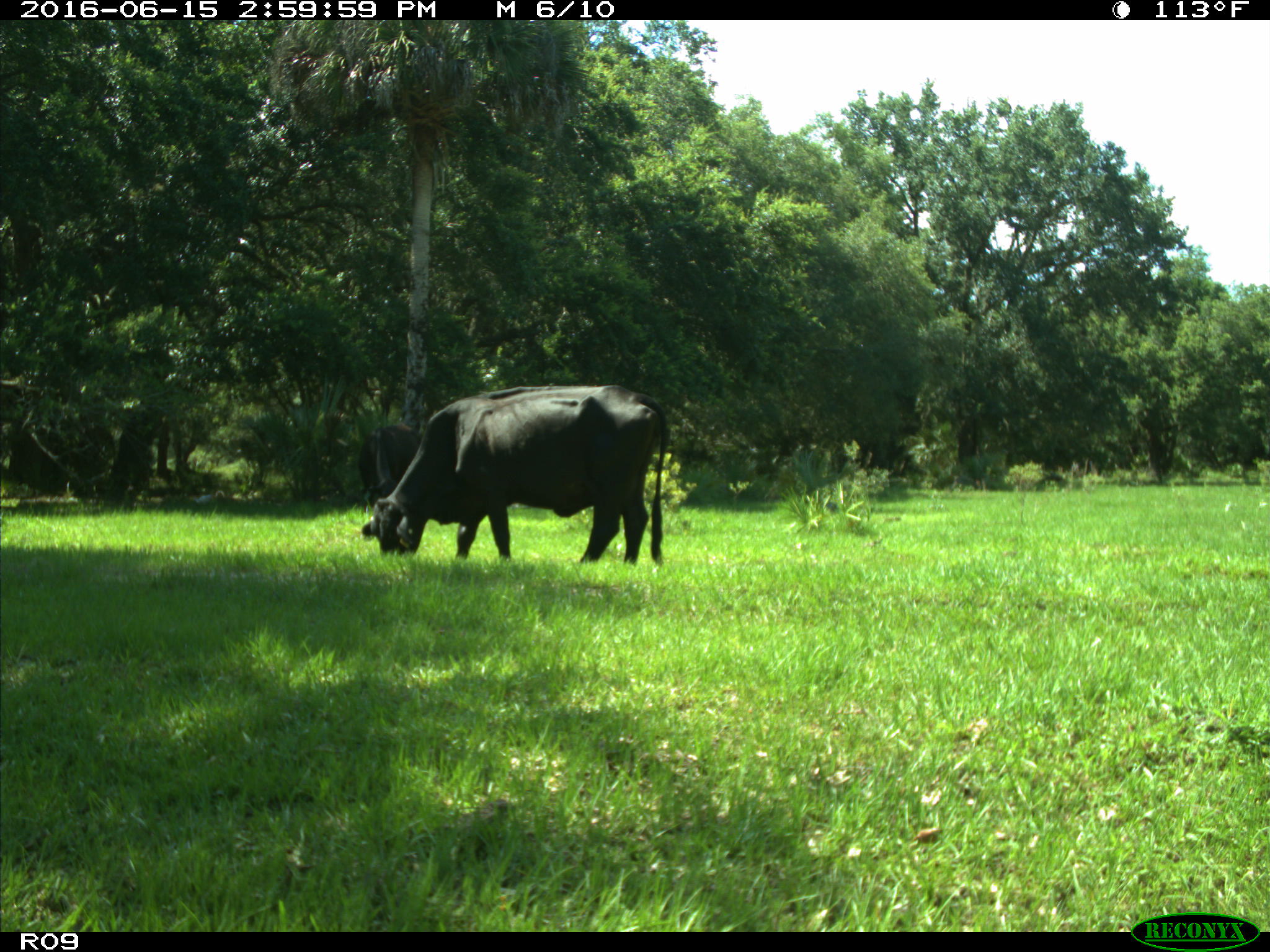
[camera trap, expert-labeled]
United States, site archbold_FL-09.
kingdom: Animalia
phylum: Chordata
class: Mammalia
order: Artiodactyla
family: Bovidae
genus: Bos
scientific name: Bos taurus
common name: domestic cow